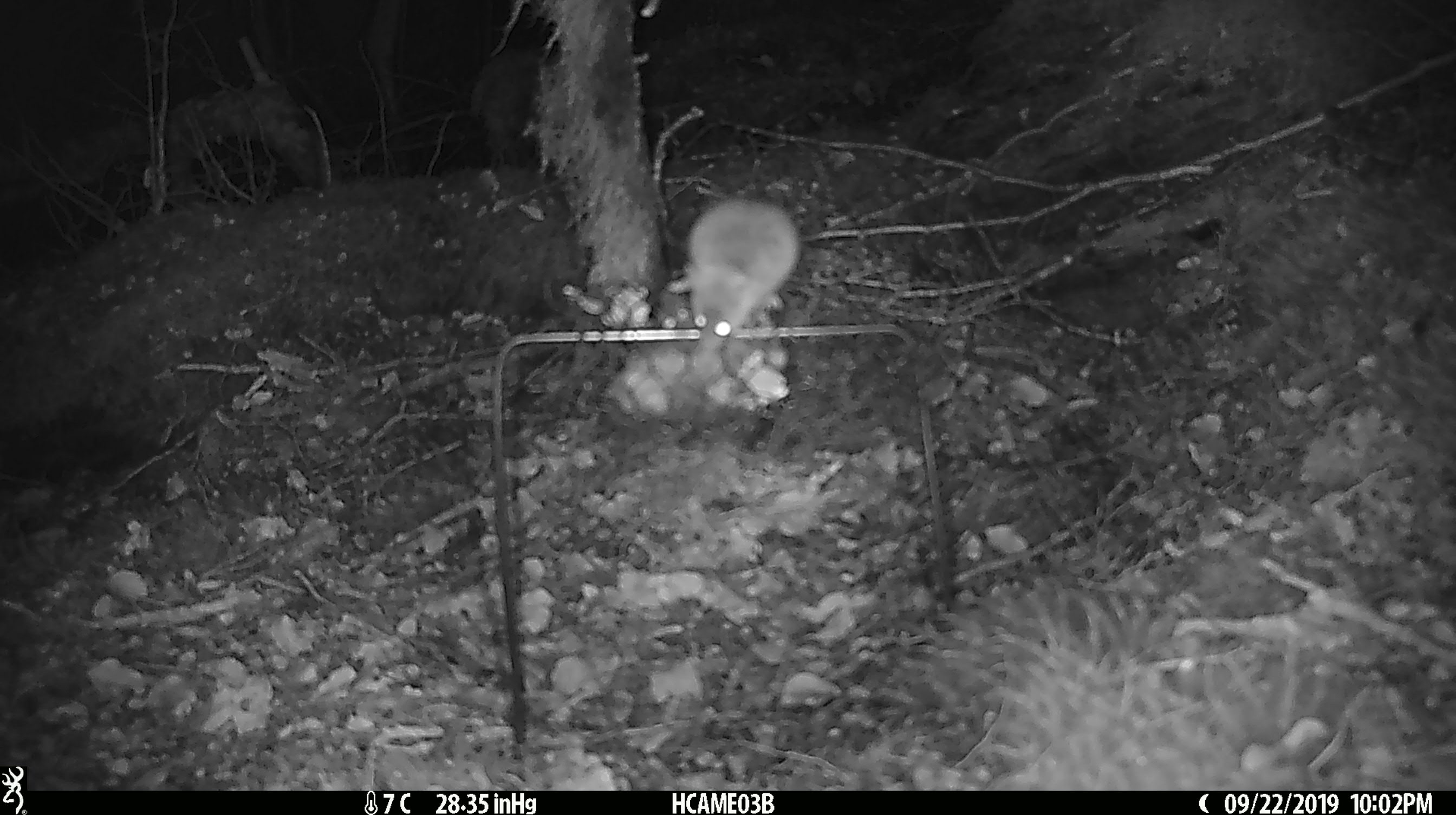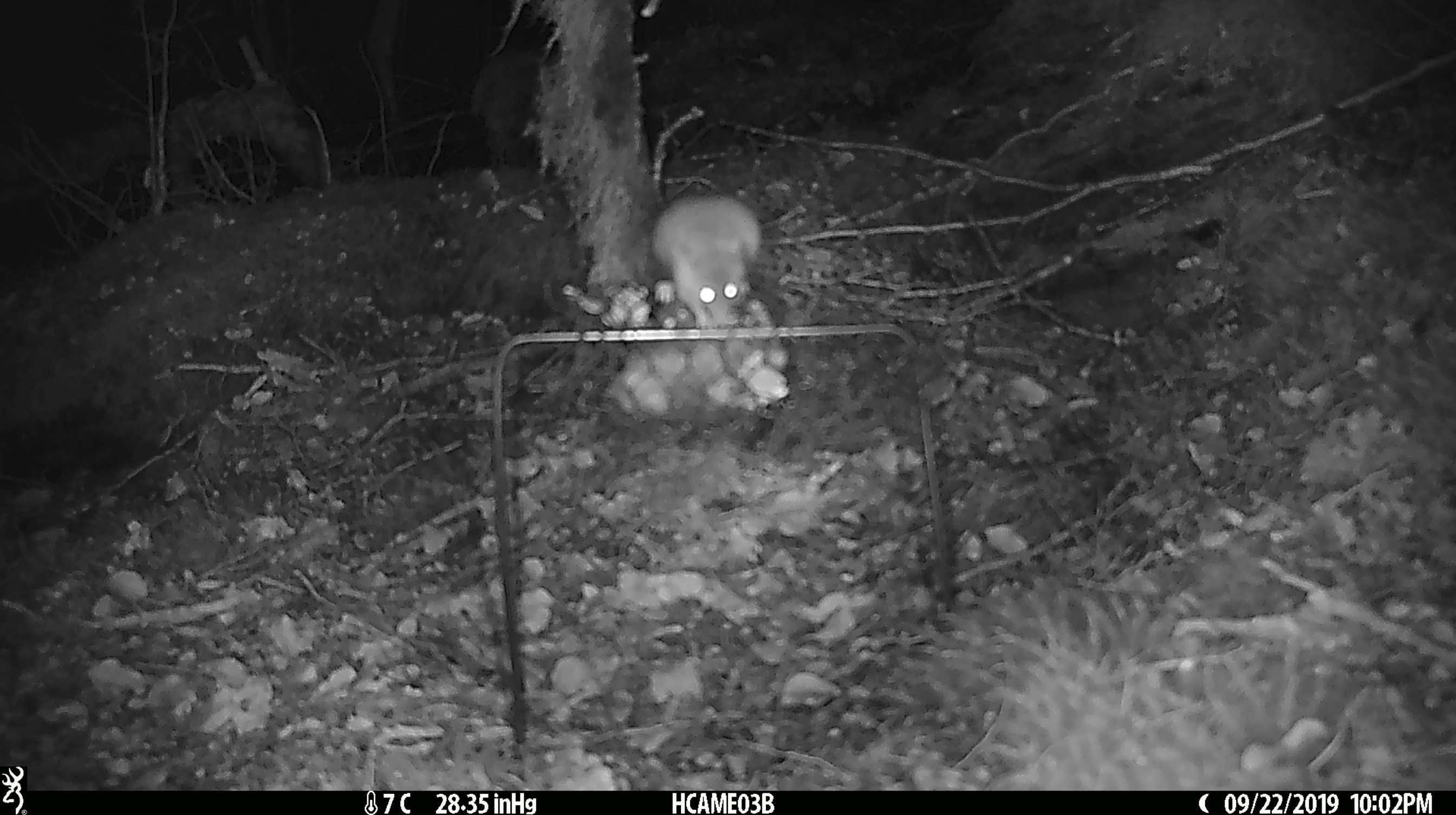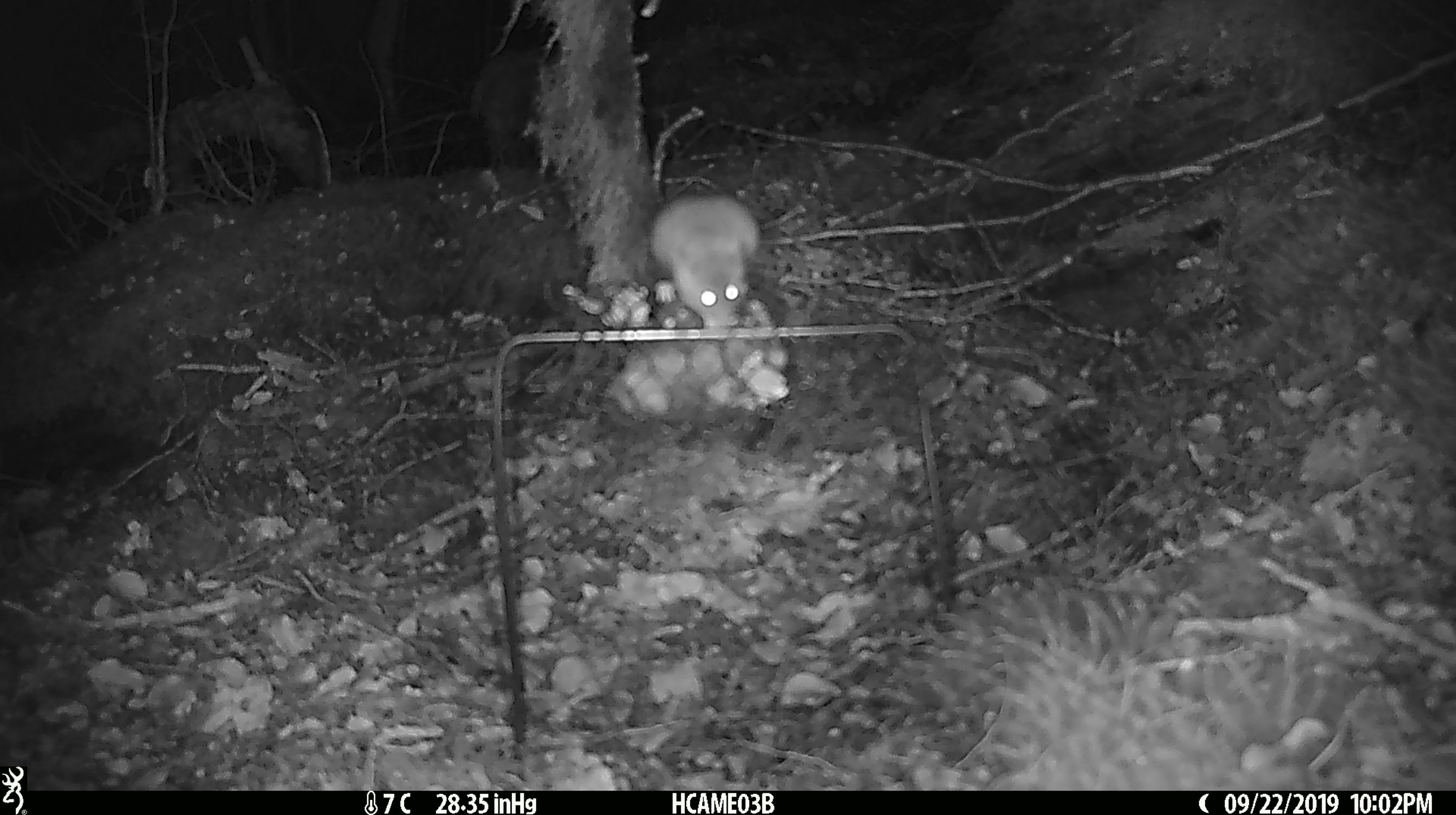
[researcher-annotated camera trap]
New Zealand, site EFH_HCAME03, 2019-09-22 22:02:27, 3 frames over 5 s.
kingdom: Animalia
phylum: Chordata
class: Mammalia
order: Rodentia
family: Muridae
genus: Mus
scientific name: Mus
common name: mouse